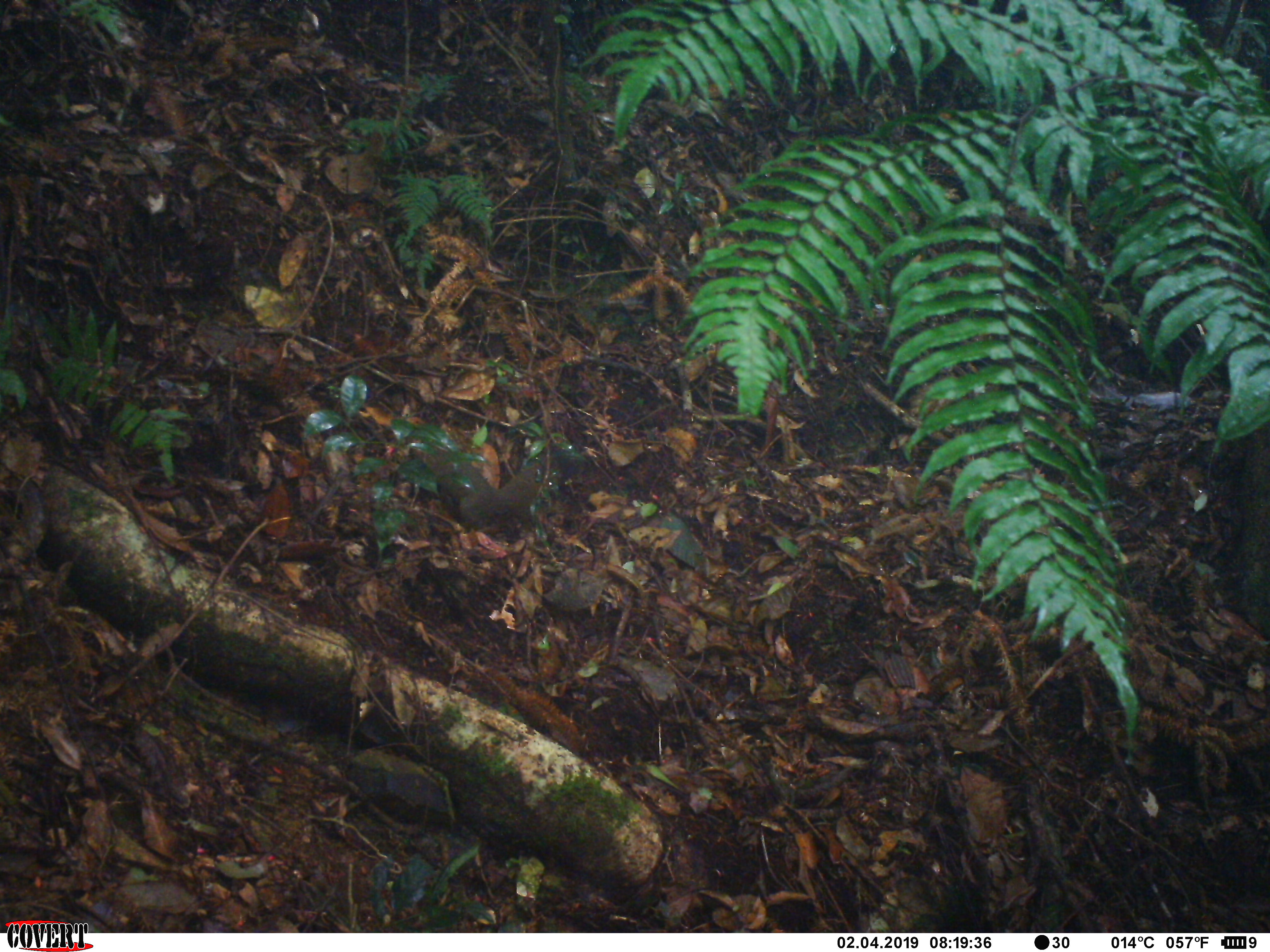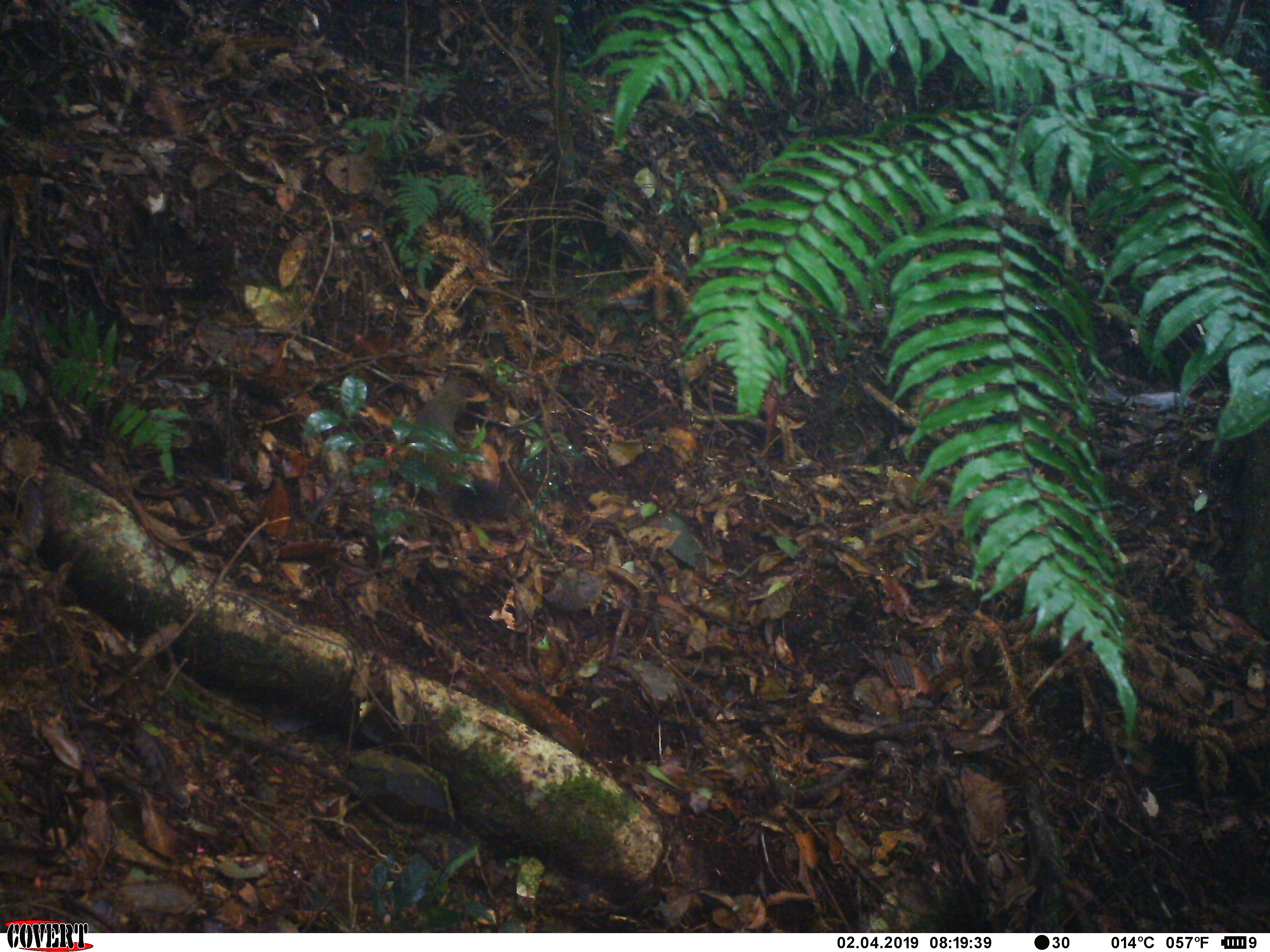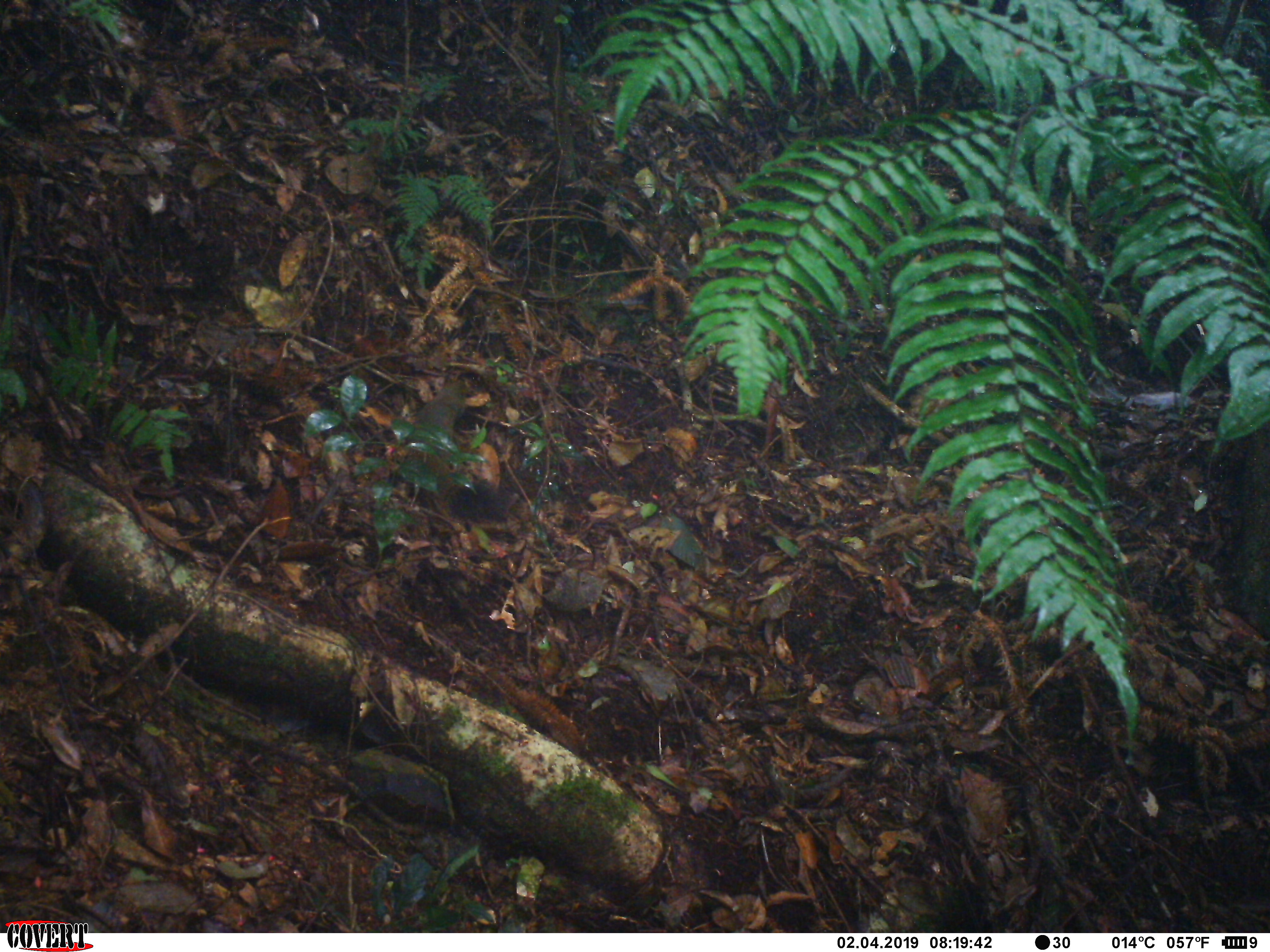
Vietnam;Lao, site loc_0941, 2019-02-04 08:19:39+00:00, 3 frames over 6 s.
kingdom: Animalia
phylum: Chordata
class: Mammalia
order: Rodentia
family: Sciuridae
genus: Sciurus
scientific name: Sciurus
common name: squirrel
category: unidentified squirrel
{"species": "unidentified squirrel (squirrel) (Sciurus)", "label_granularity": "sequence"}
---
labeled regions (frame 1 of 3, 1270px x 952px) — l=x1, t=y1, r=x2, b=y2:
unidentified squirrel: l=409, t=438, r=555, b=530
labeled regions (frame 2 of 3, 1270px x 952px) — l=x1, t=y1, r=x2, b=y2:
unidentified squirrel: l=414, t=375, r=473, b=523